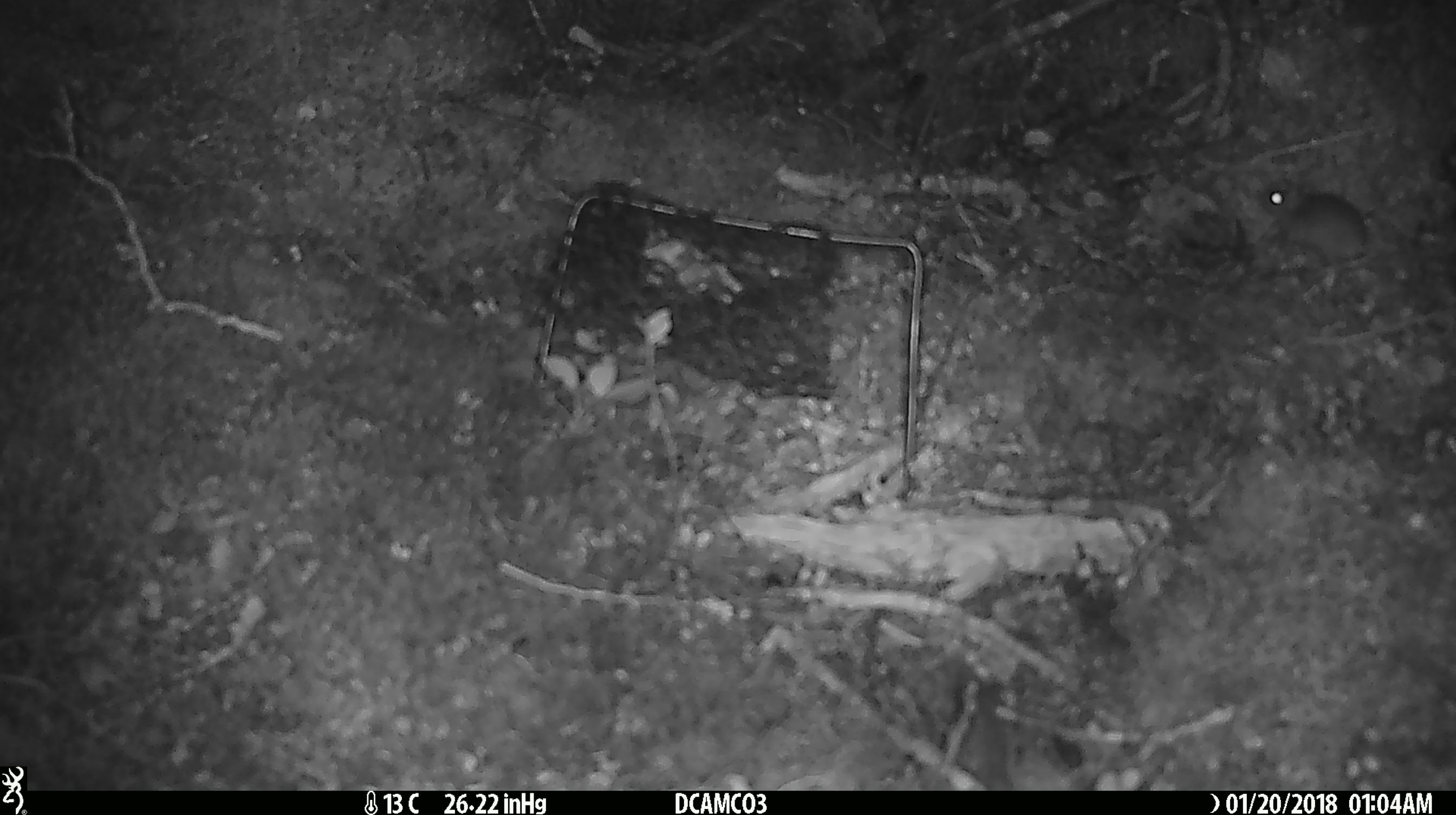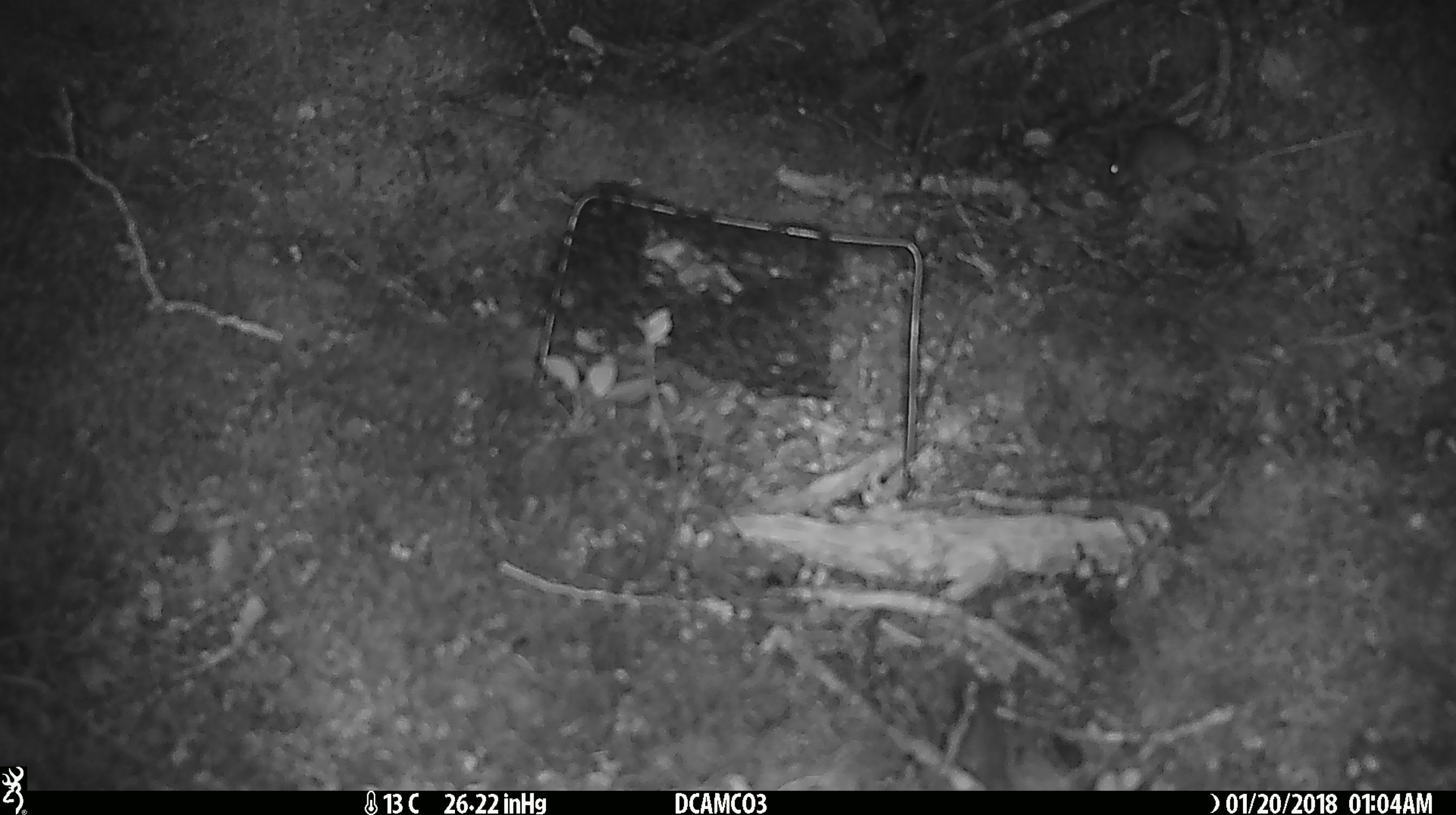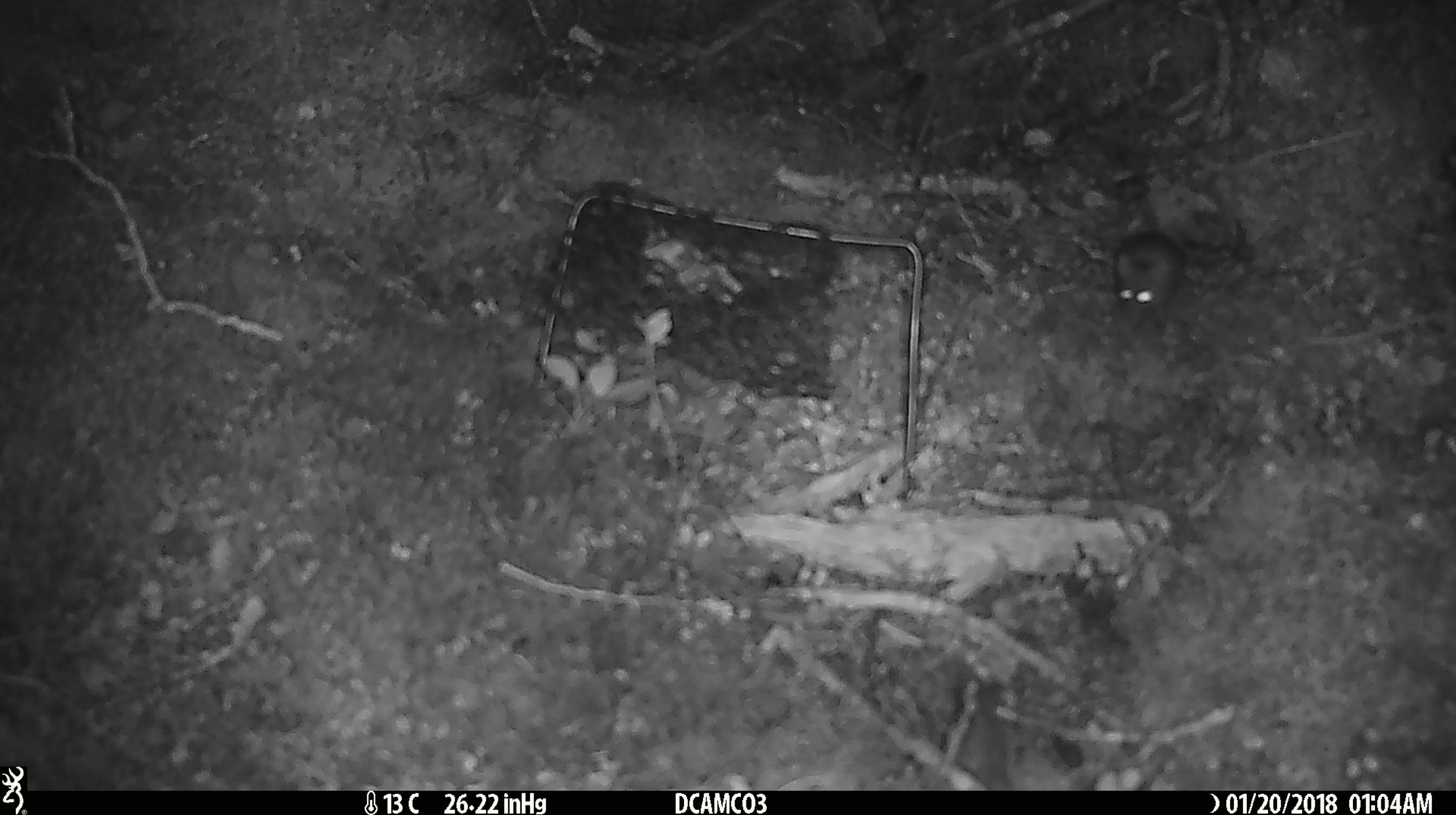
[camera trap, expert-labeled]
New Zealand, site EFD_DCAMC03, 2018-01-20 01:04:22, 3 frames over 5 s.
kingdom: Animalia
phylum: Chordata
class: Mammalia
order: Rodentia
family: Muridae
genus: Mus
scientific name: Mus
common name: mouse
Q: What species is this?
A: Mouse (Mus).